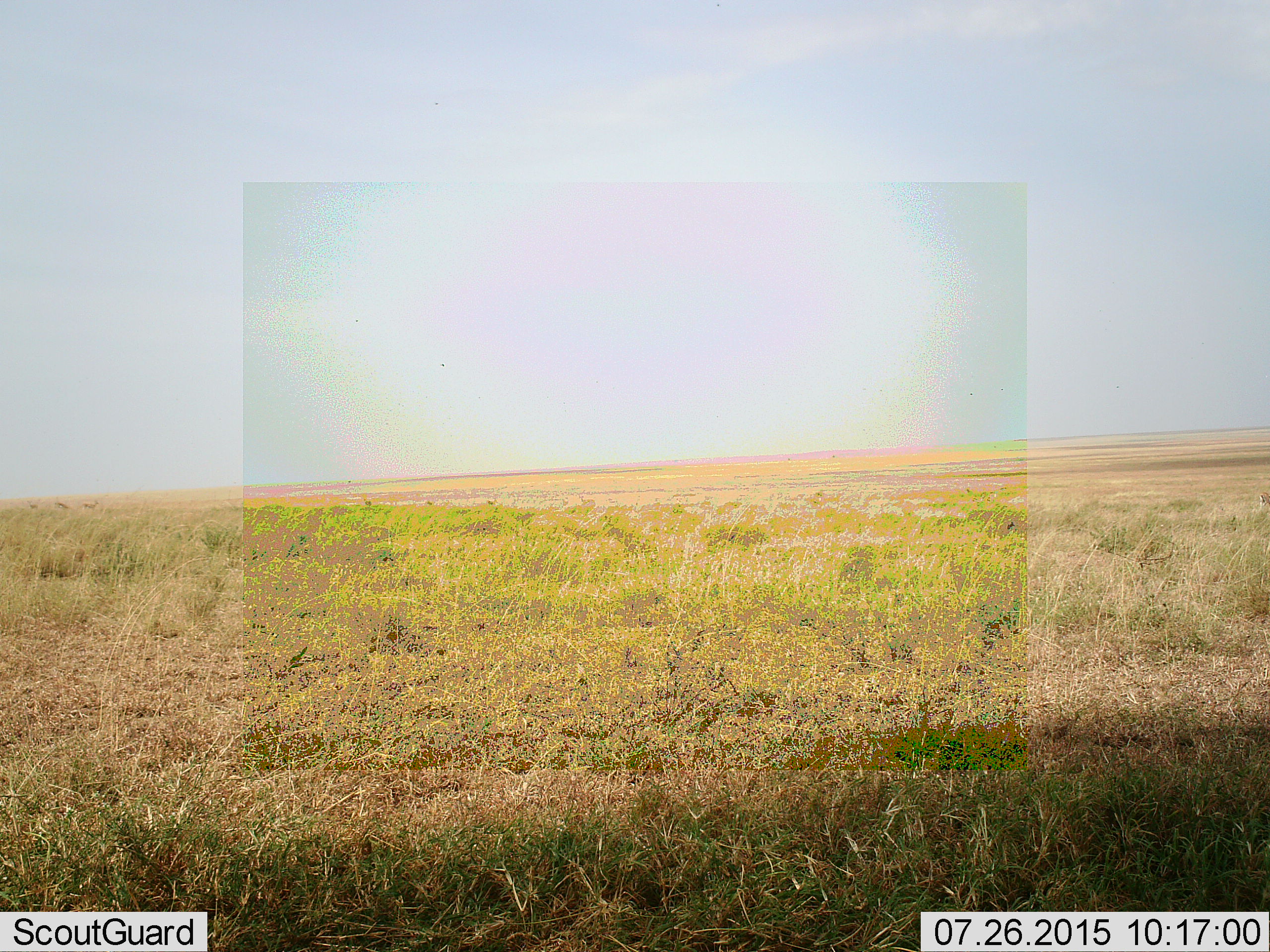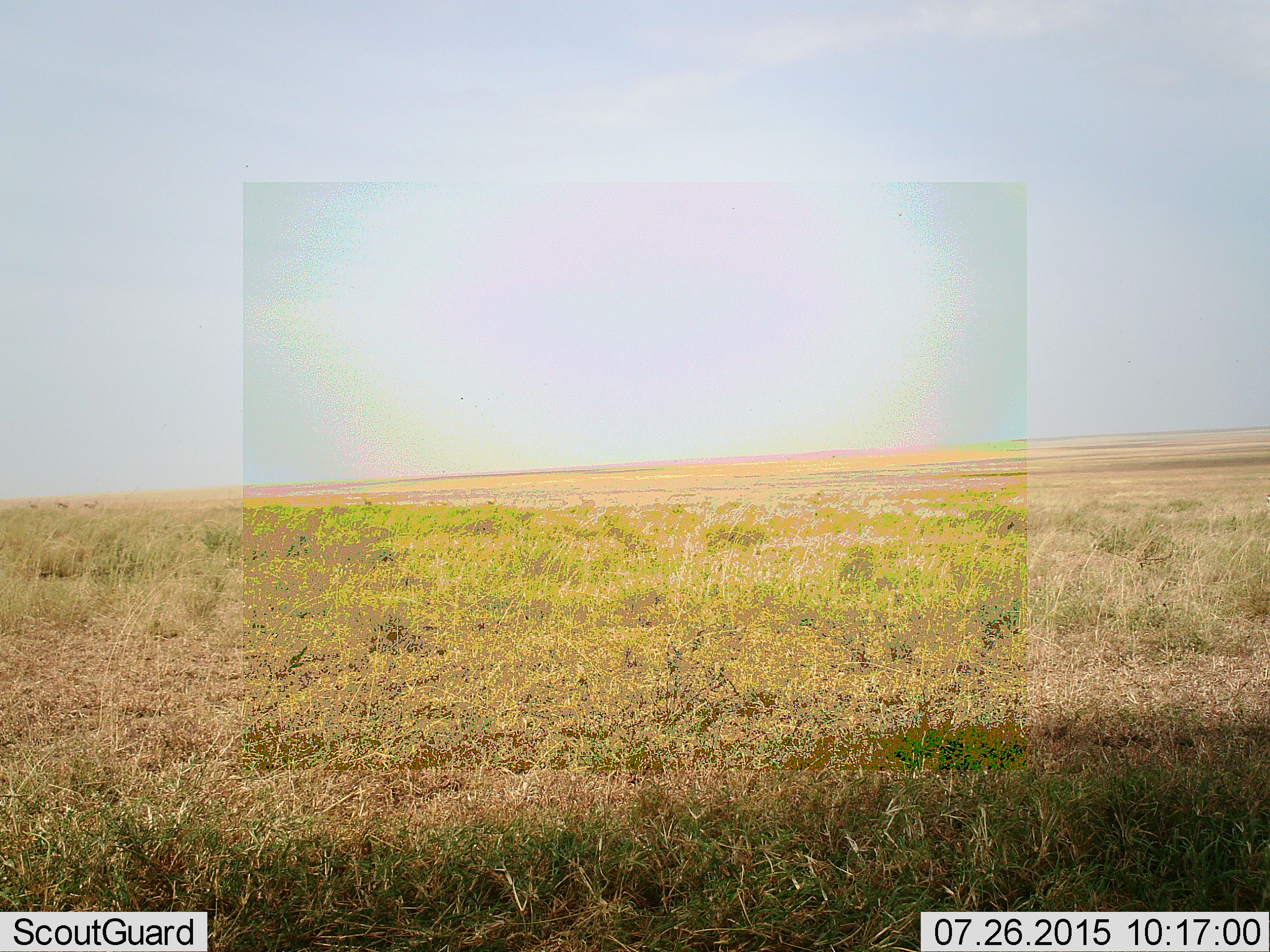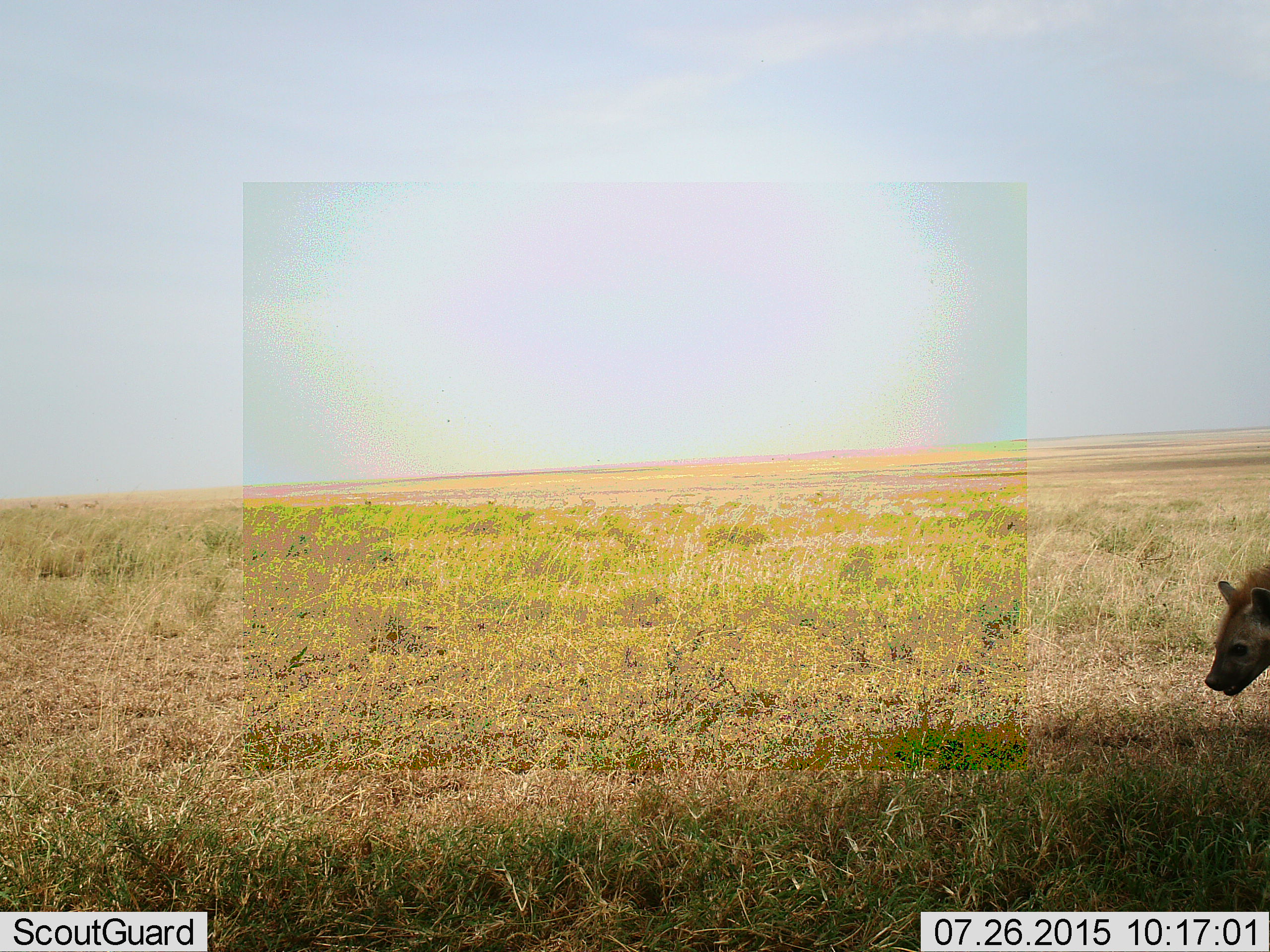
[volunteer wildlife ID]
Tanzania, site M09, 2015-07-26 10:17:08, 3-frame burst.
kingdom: Animalia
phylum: Chordata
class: Mammalia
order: Carnivora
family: Hyaenidae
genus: Crocuta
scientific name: Crocuta crocuta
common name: spotted hyena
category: hyenaspotted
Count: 1.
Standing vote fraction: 20%.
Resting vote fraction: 0%.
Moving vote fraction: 80%.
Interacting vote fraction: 0%.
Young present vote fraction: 0%.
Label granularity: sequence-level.